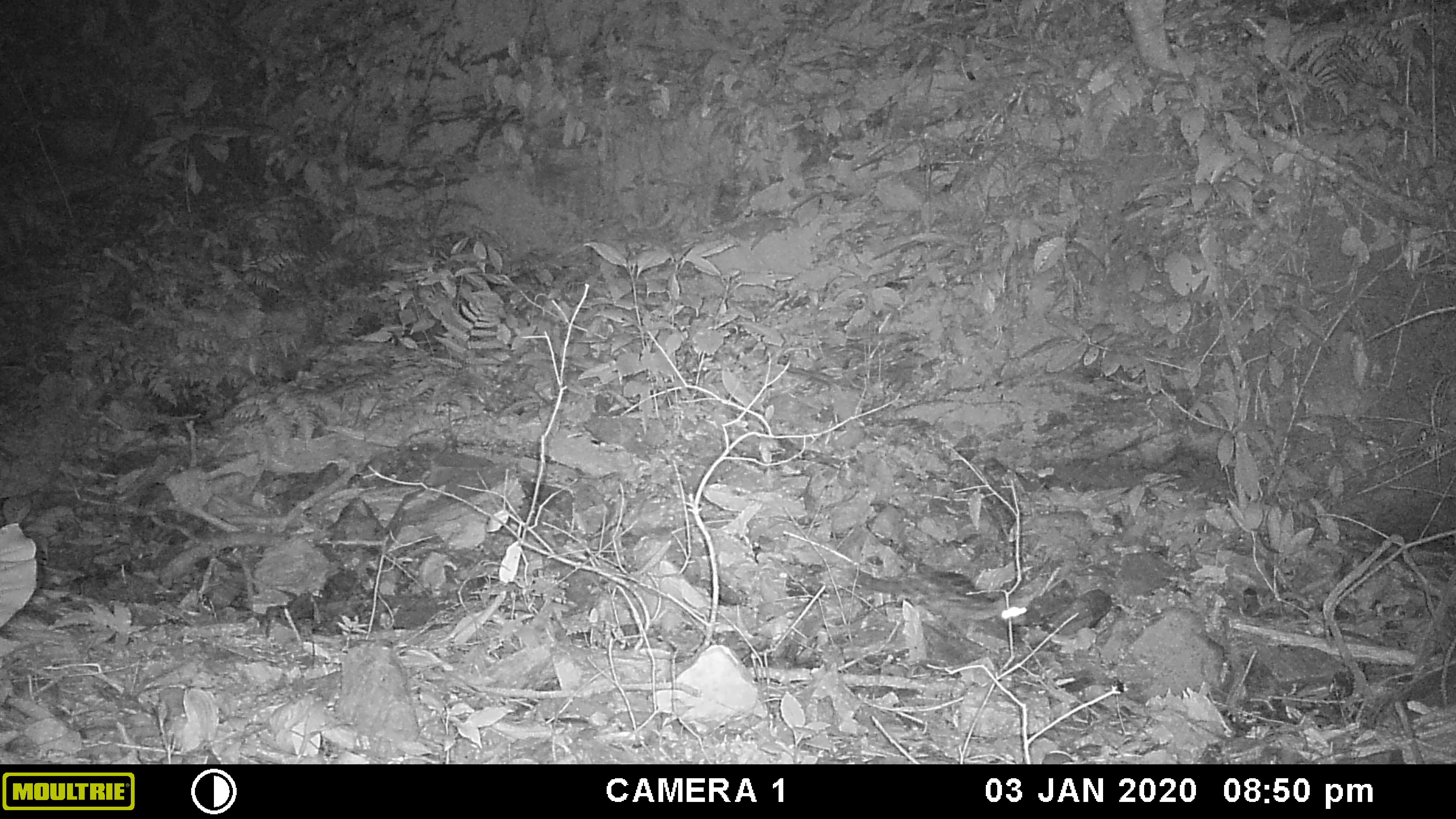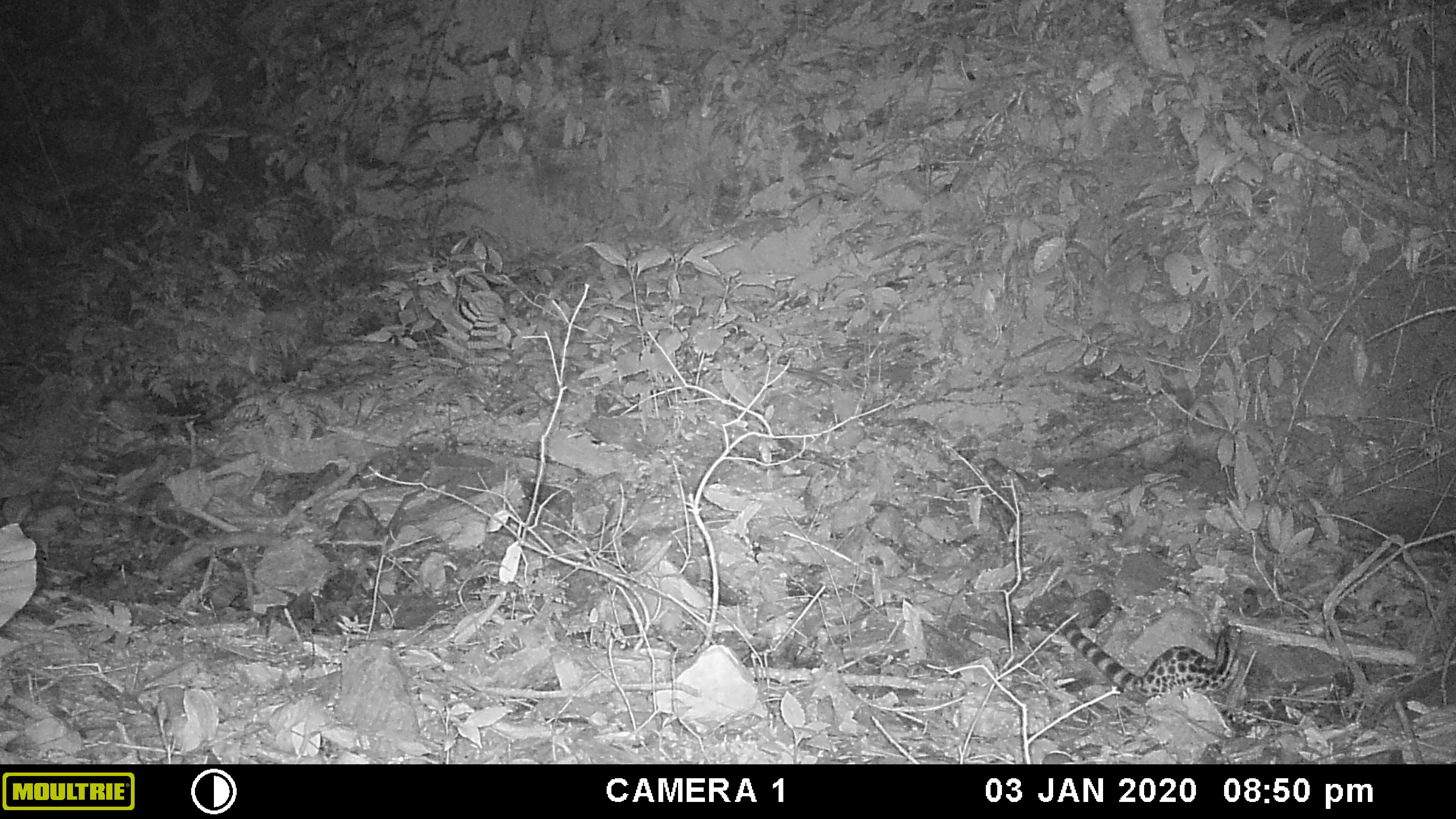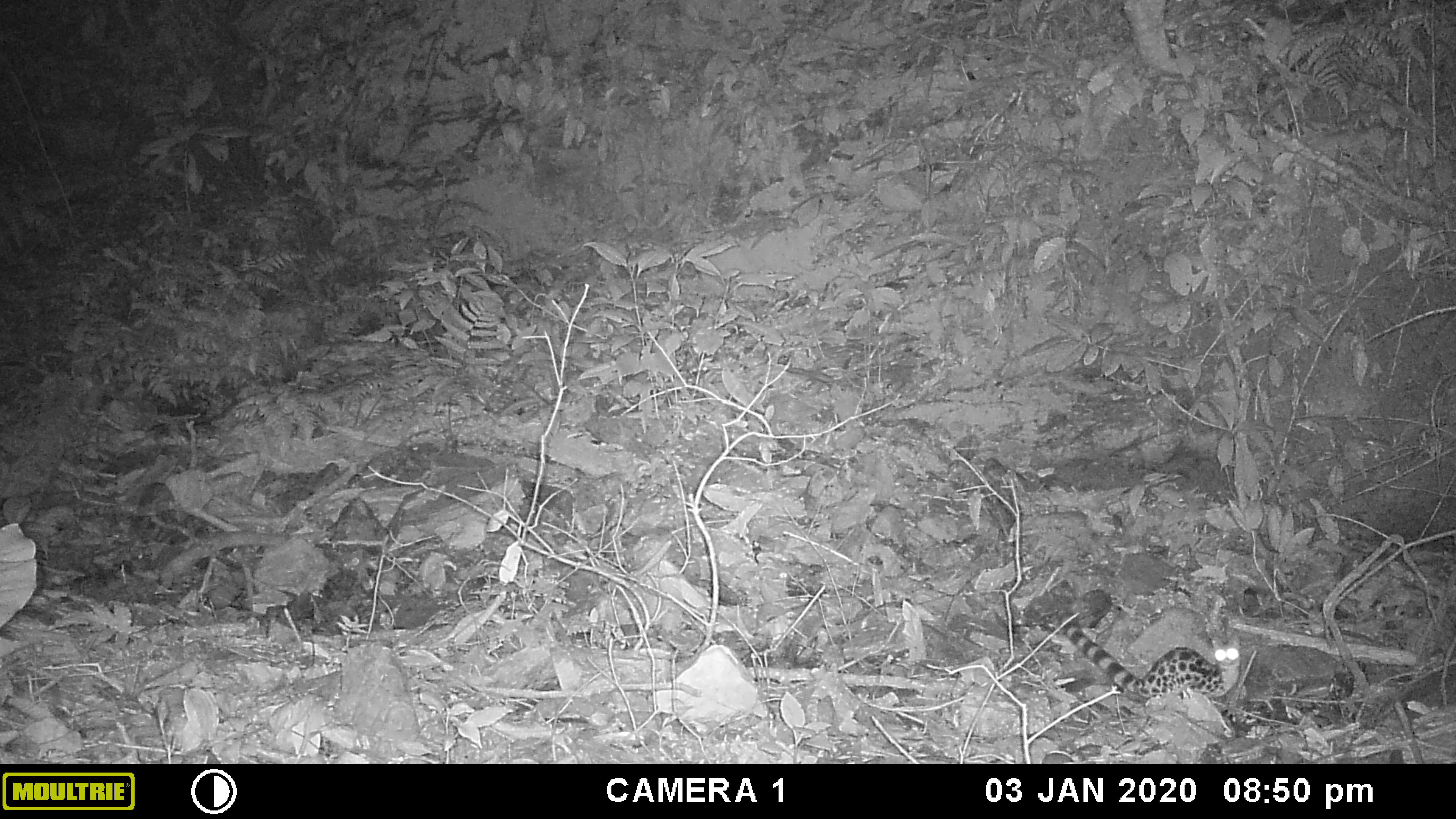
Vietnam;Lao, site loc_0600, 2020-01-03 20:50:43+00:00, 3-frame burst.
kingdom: Animalia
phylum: Chordata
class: Mammalia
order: Carnivora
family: Prionodontidae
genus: Prionodon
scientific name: Prionodon pardicolor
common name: spotted linsang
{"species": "spotted linsang (Prionodon pardicolor)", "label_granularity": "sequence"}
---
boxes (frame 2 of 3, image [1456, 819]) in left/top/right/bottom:
spotted linsang: 1053/610/1247/714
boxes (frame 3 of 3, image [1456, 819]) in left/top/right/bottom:
spotted linsang: 1061/612/1242/705